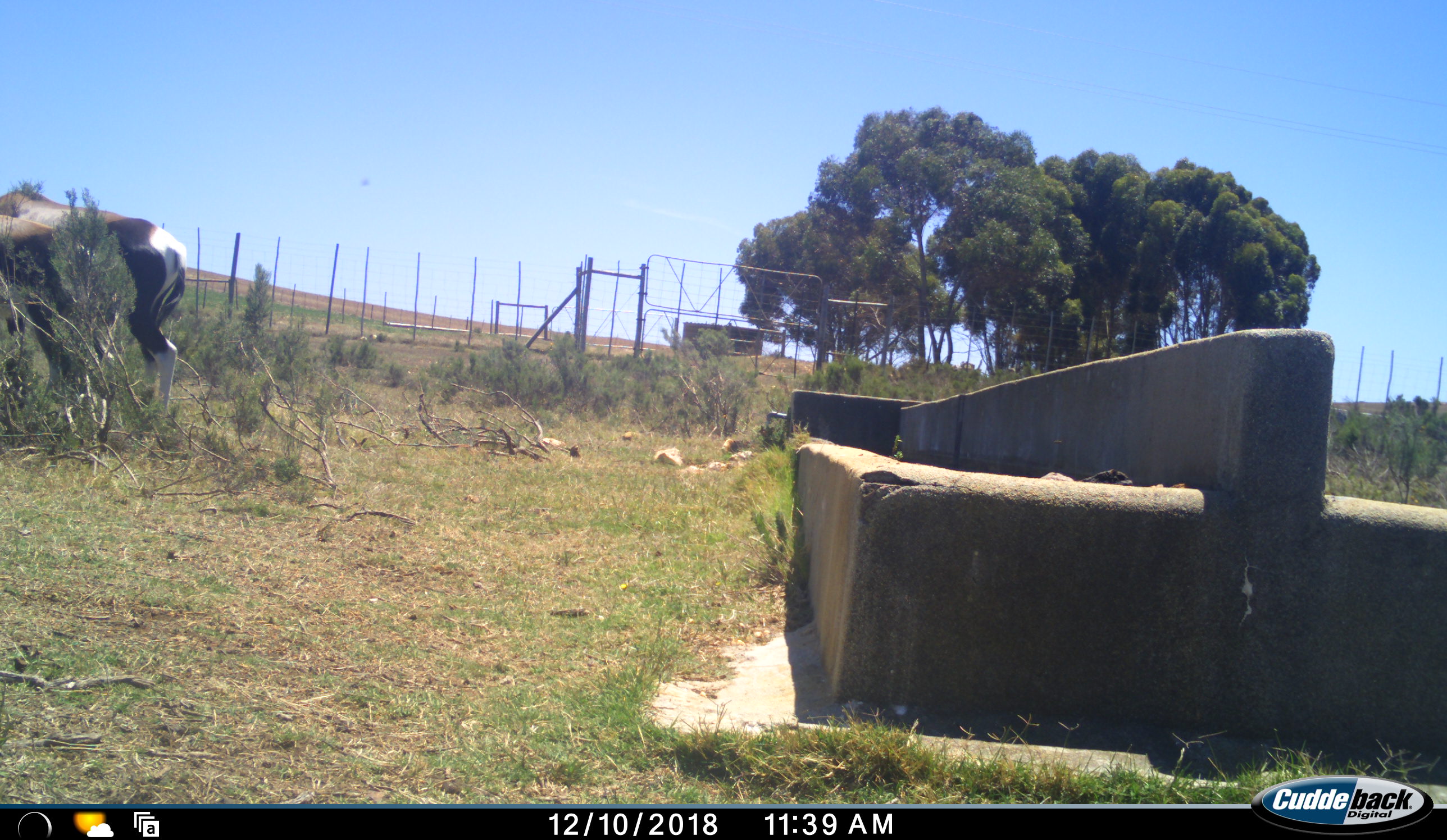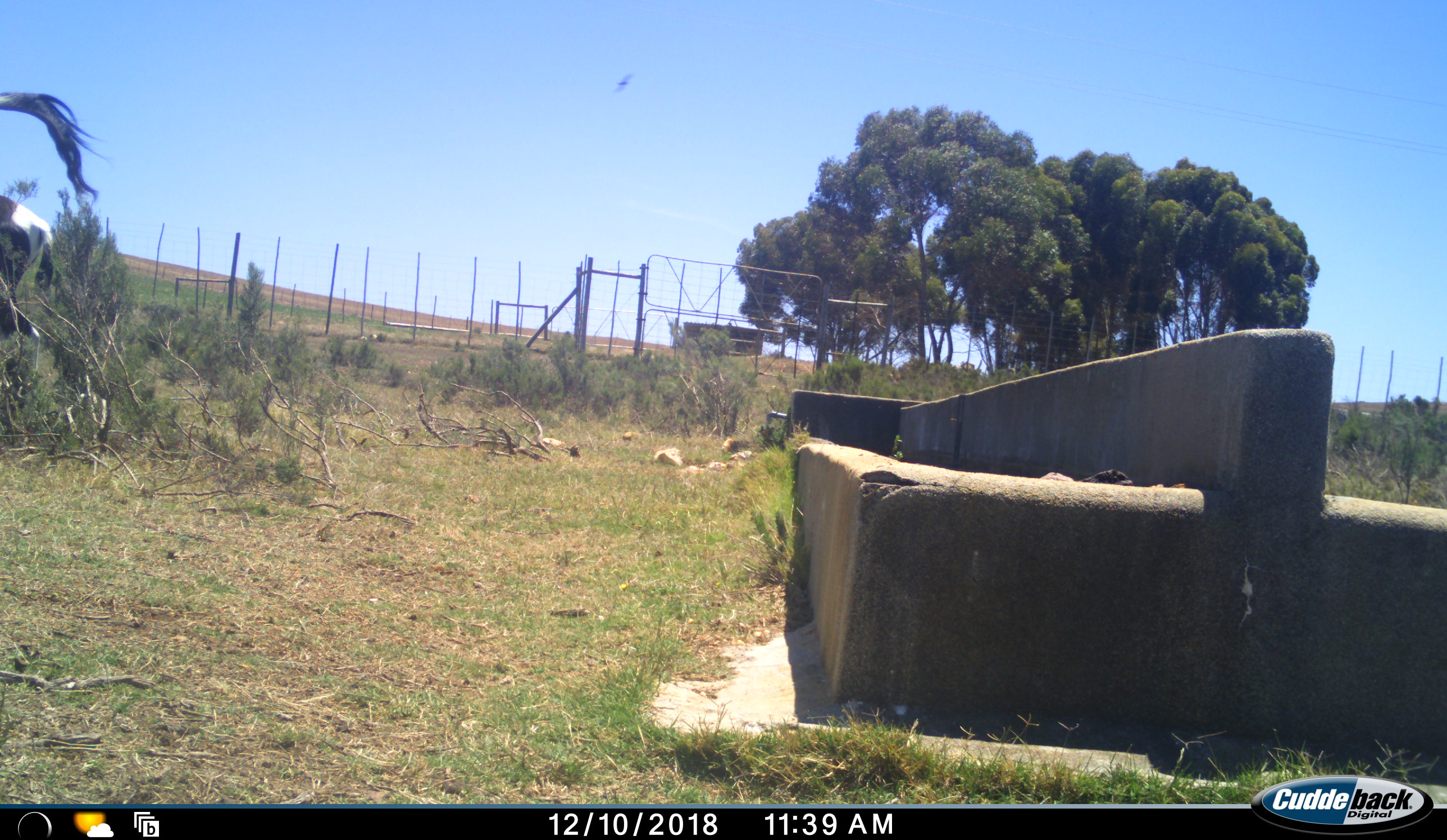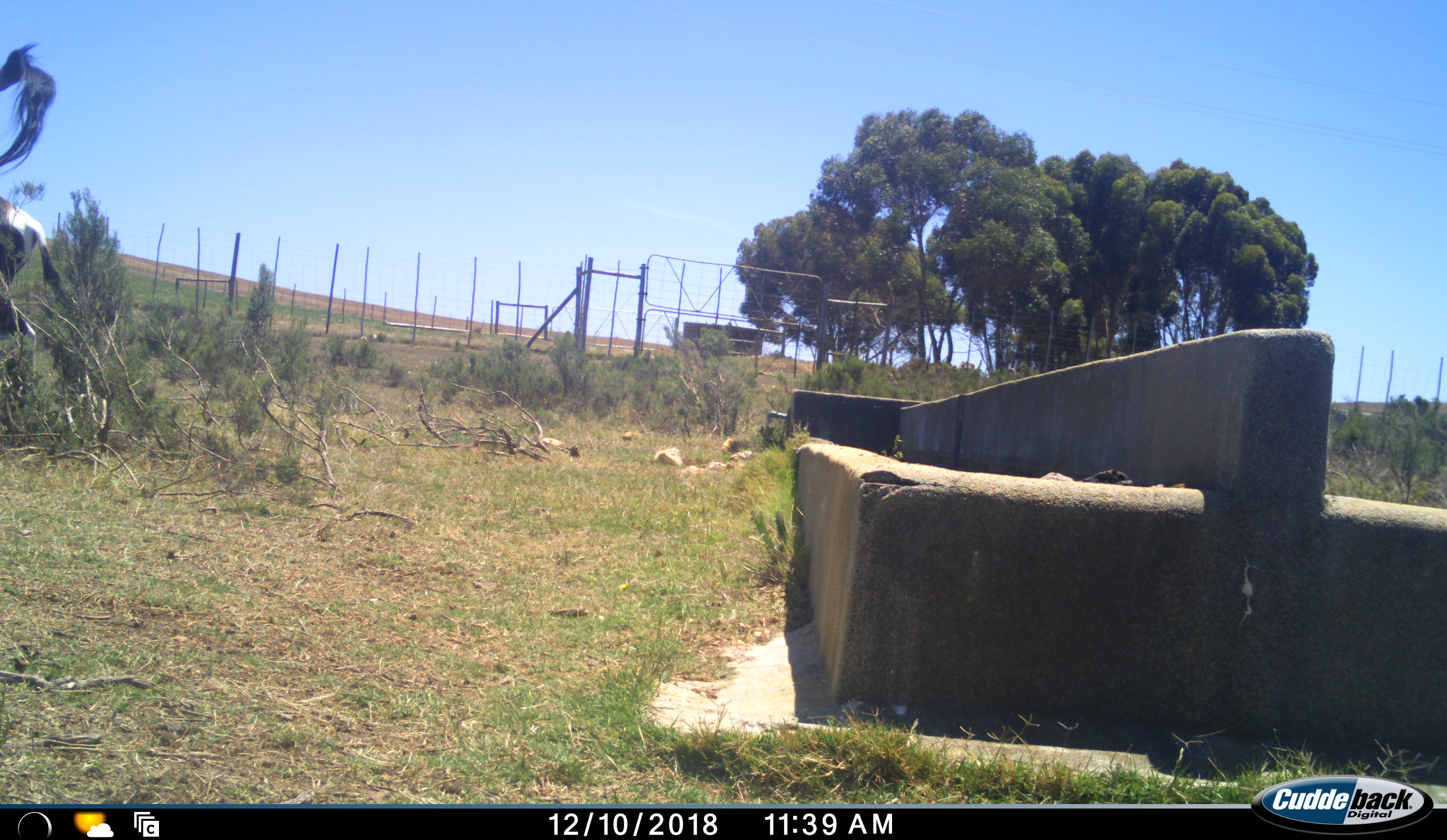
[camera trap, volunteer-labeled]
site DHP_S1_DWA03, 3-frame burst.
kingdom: Animalia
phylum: Chordata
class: Mammalia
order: Artiodactyla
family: Bovidae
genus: Damaliscus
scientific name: Damaliscus pygargus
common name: bontebok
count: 2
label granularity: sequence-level